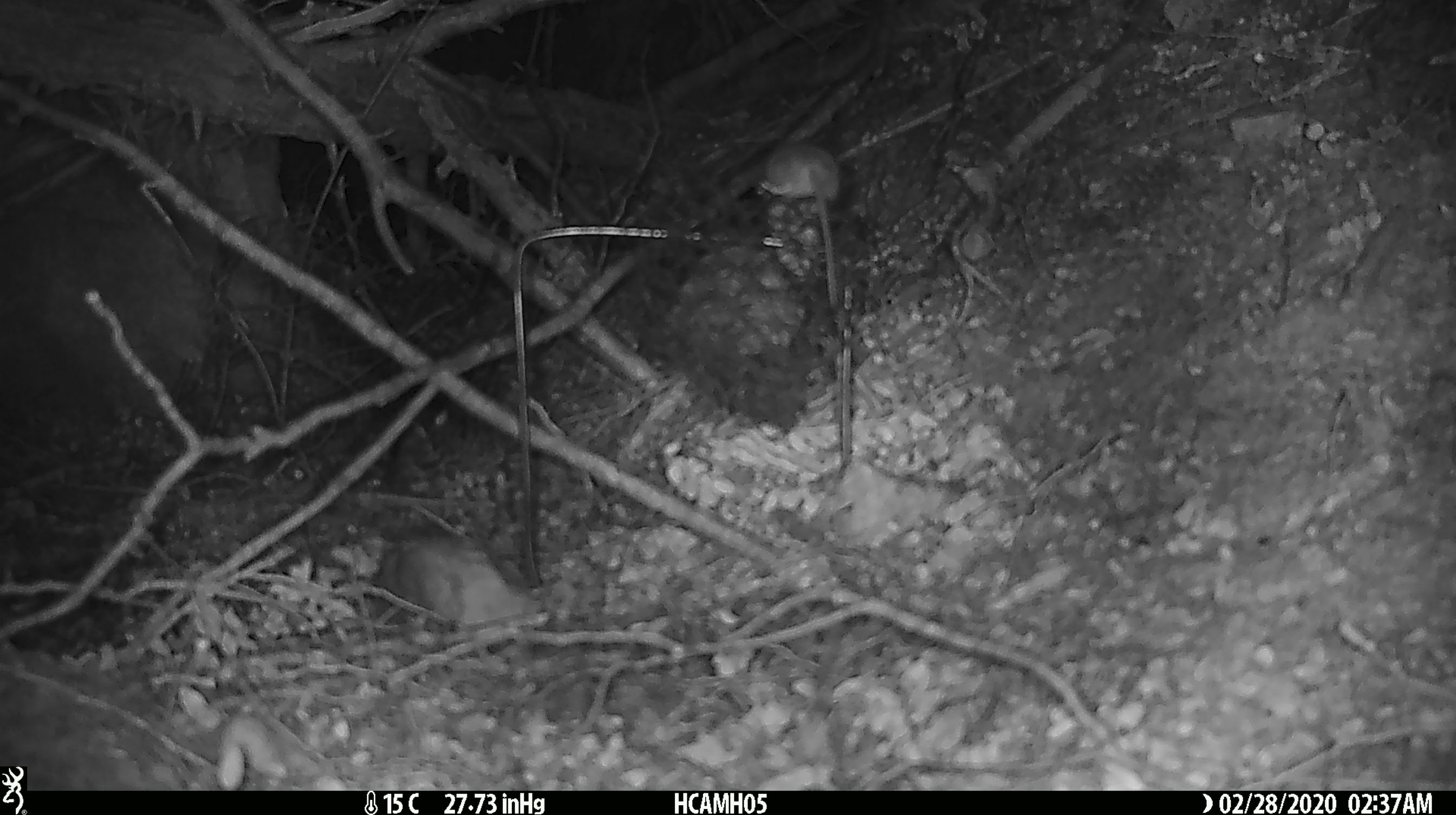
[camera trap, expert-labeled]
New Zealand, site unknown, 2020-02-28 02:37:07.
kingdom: Animalia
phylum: Chordata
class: Mammalia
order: Rodentia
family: Muridae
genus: Mus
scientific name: Mus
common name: mouse